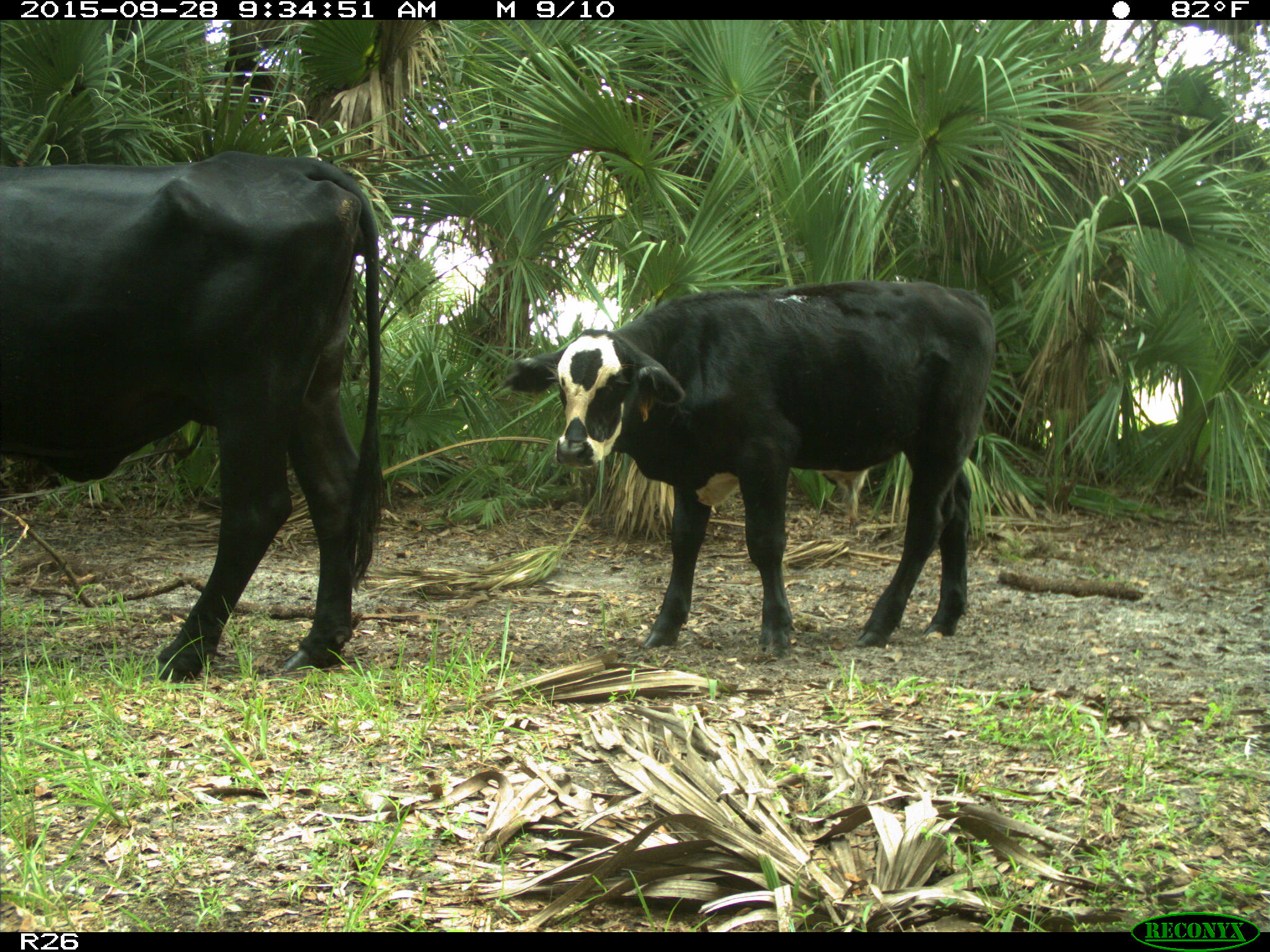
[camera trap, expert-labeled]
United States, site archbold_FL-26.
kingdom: Animalia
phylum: Chordata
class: Mammalia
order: Artiodactyla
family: Bovidae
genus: Bos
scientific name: Bos taurus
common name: domestic cow